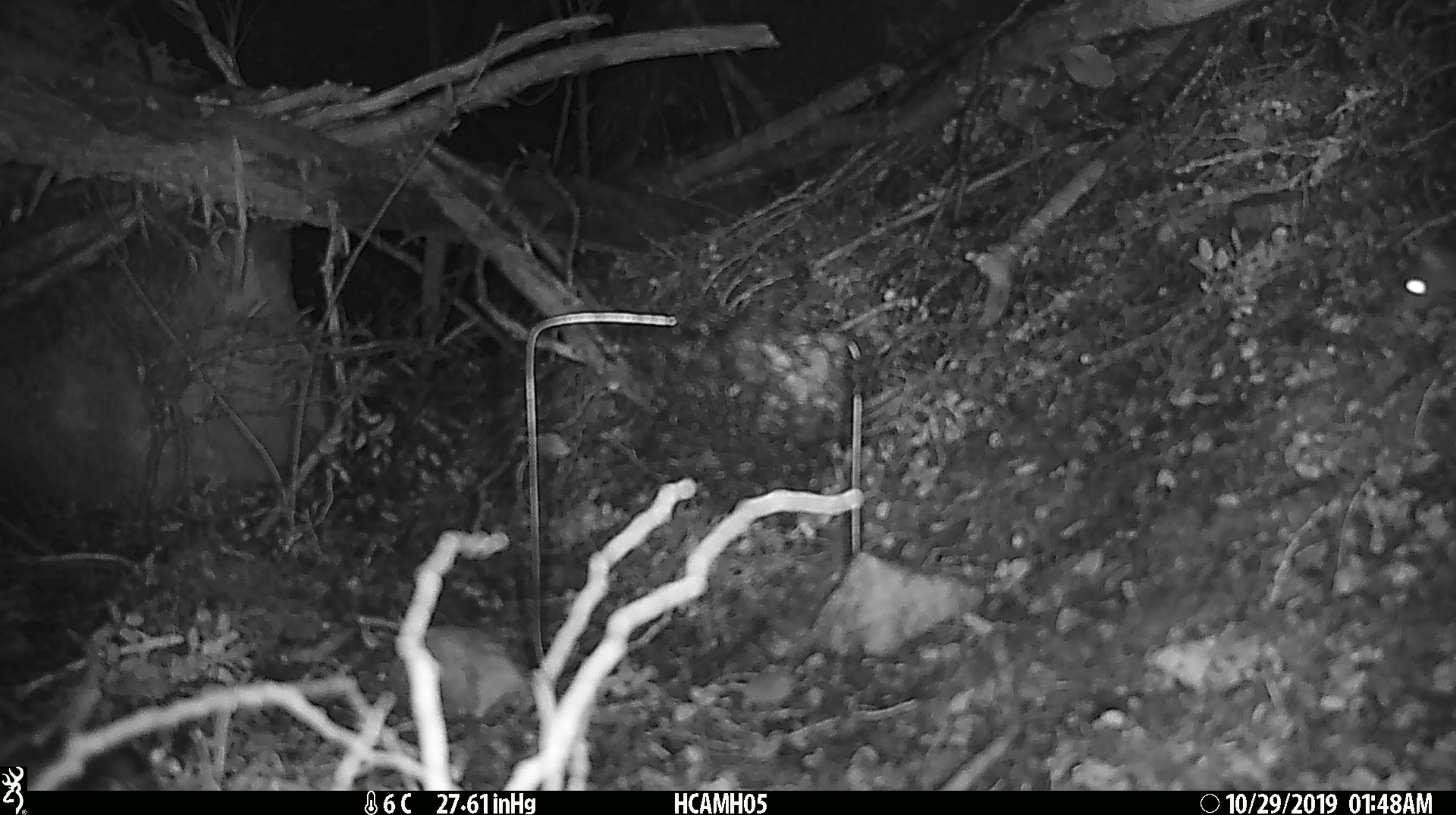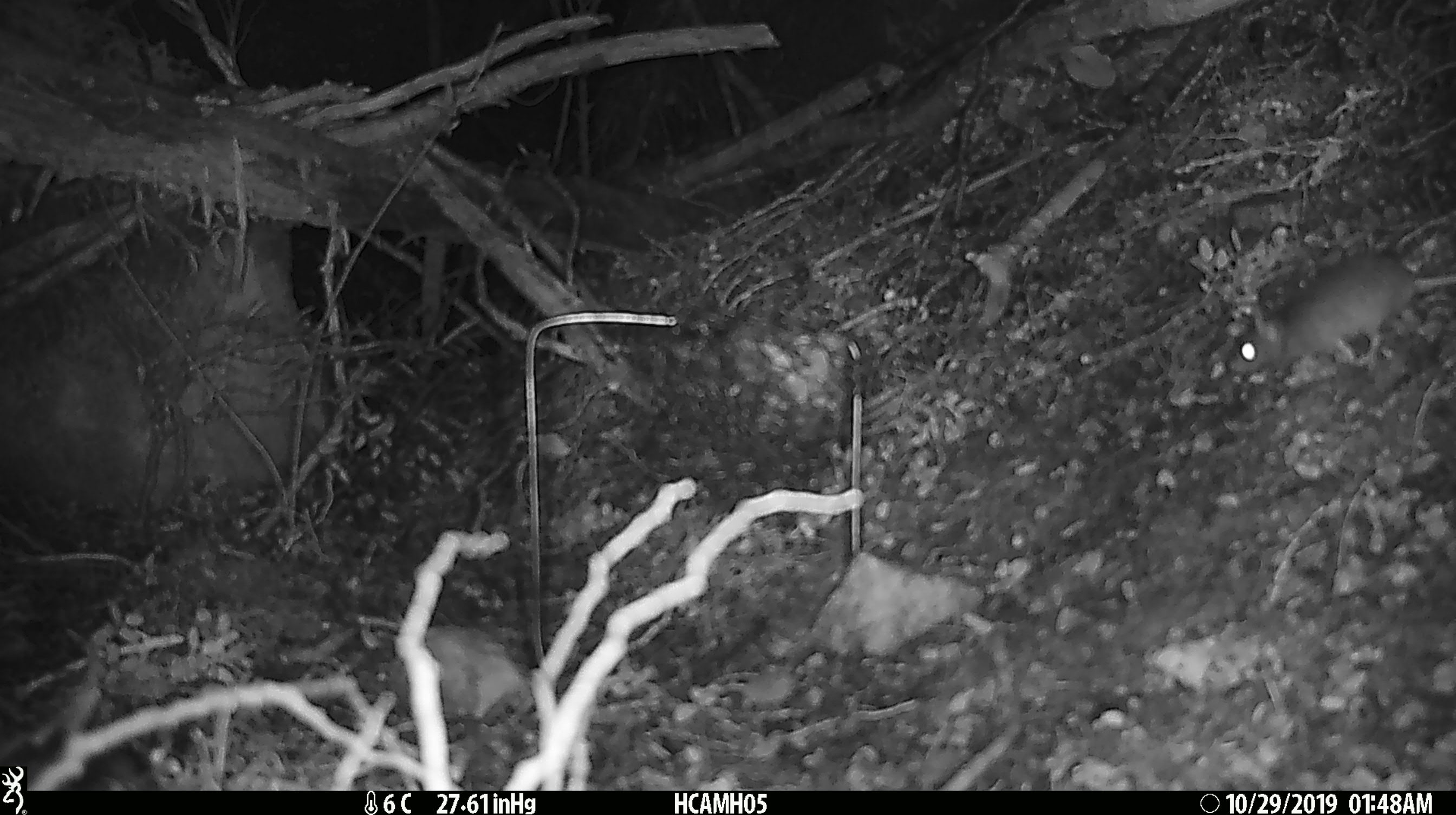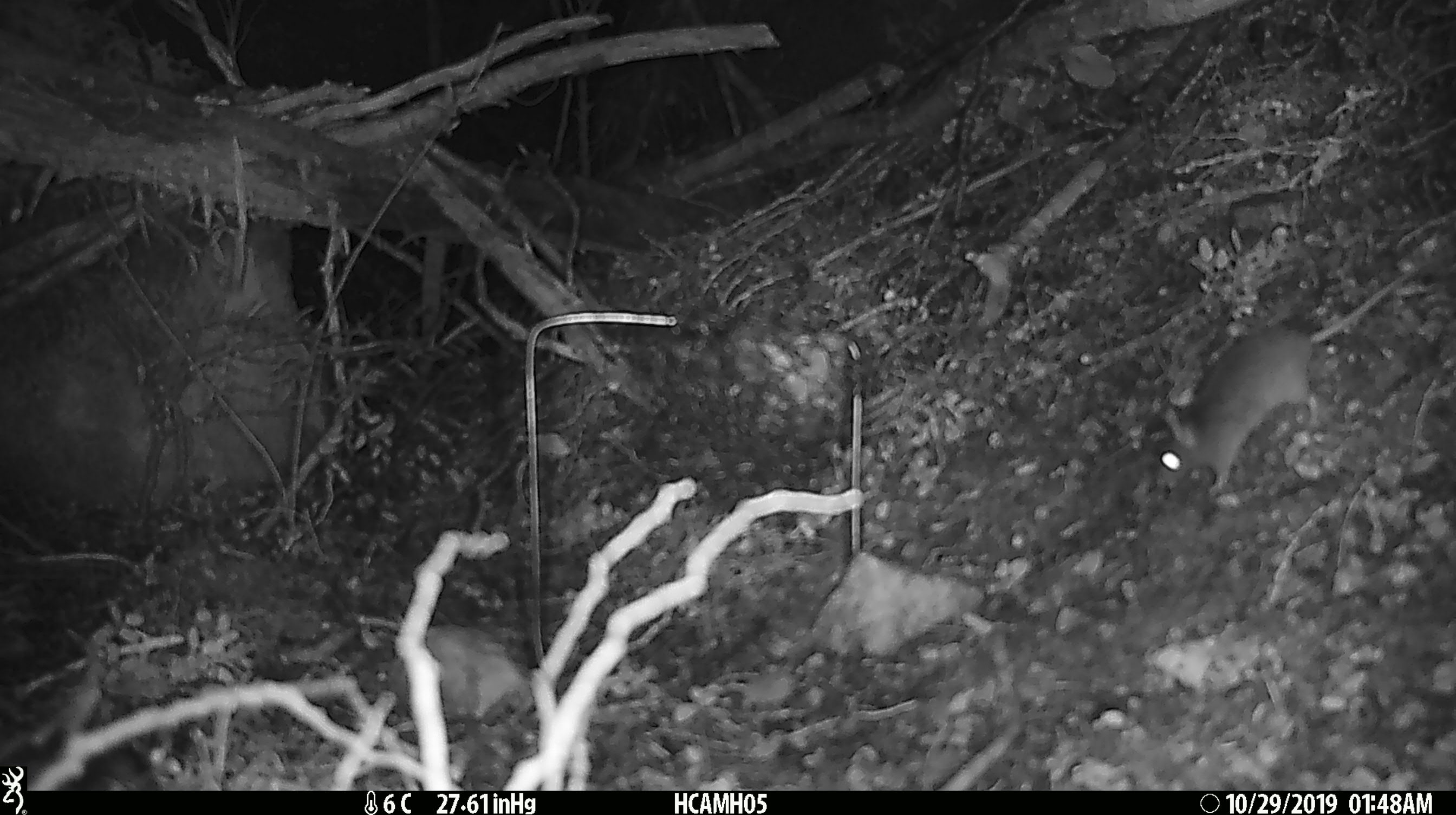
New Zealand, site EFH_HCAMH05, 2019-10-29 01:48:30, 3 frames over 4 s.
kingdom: Animalia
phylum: Chordata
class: Mammalia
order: Rodentia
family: Muridae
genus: Mus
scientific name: Mus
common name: mouse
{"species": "mouse (Mus)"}